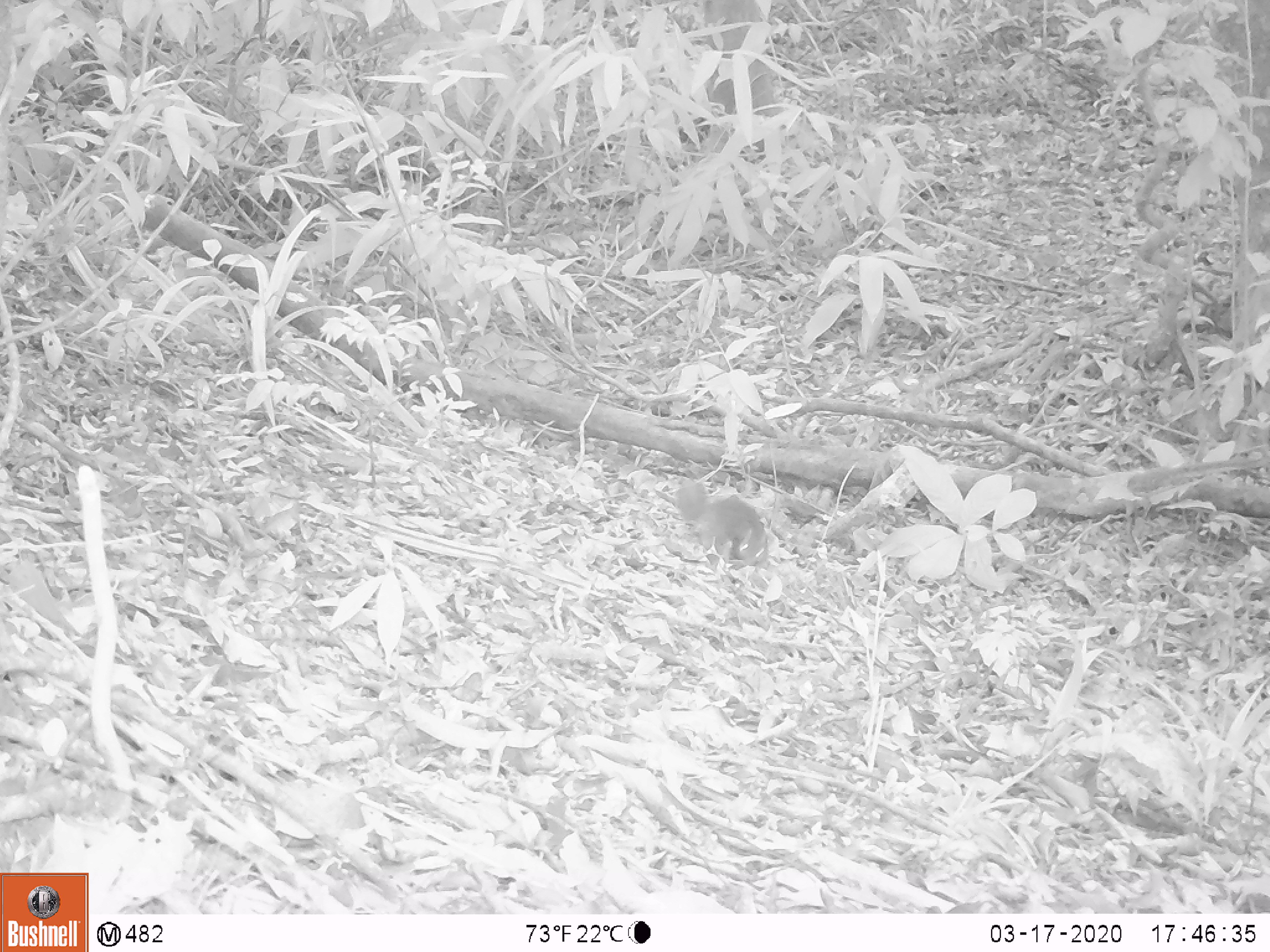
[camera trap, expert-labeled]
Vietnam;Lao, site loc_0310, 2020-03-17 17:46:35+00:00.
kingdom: Animalia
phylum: Chordata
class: Mammalia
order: Rodentia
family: Sciuridae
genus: Dremomys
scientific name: Dremomys rufigenis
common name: red-cheeked squirrel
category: red cheeked squirrel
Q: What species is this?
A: Red cheeked squirrel (red-cheeked squirrel) (Dremomys rufigenis).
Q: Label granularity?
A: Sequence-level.